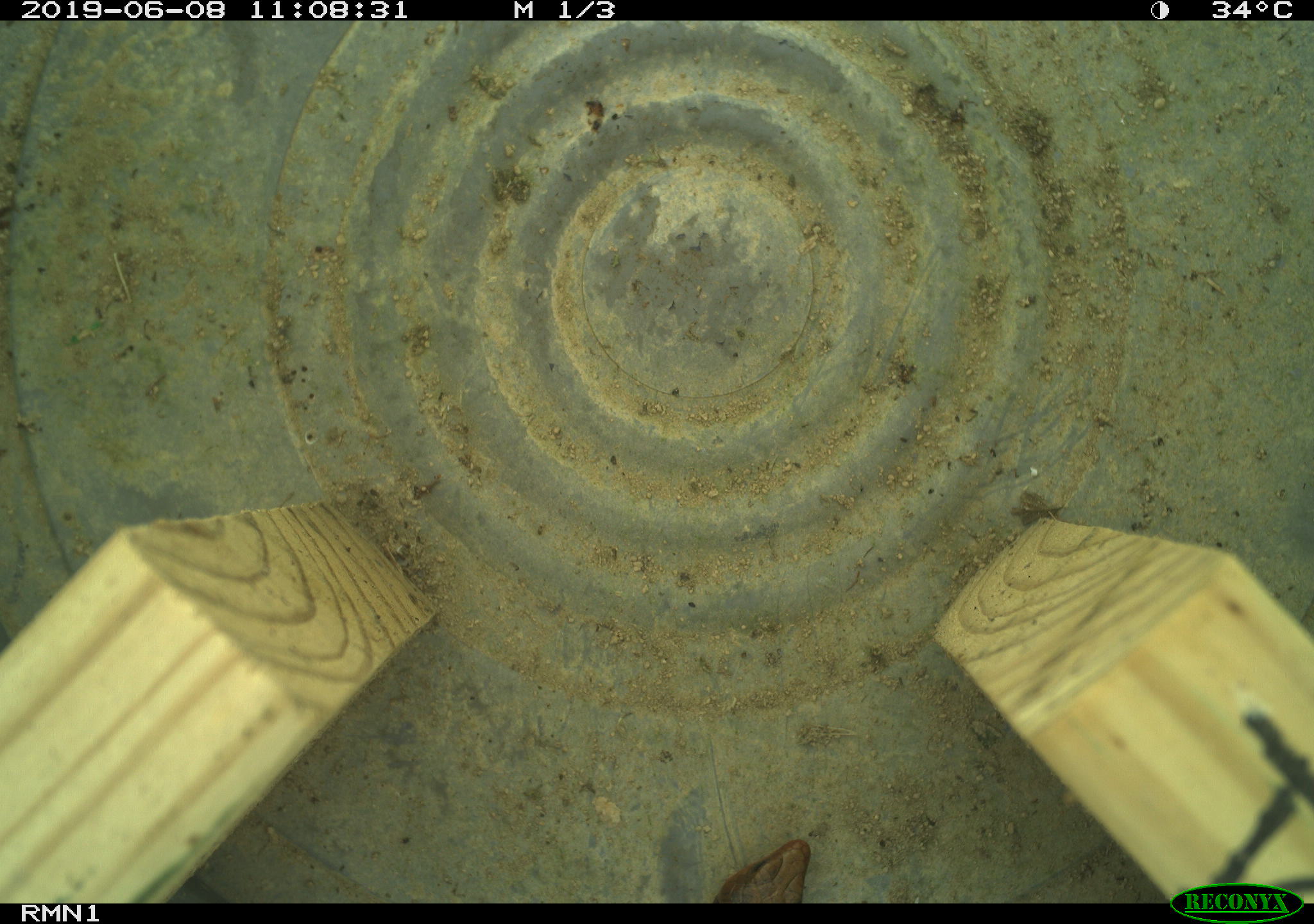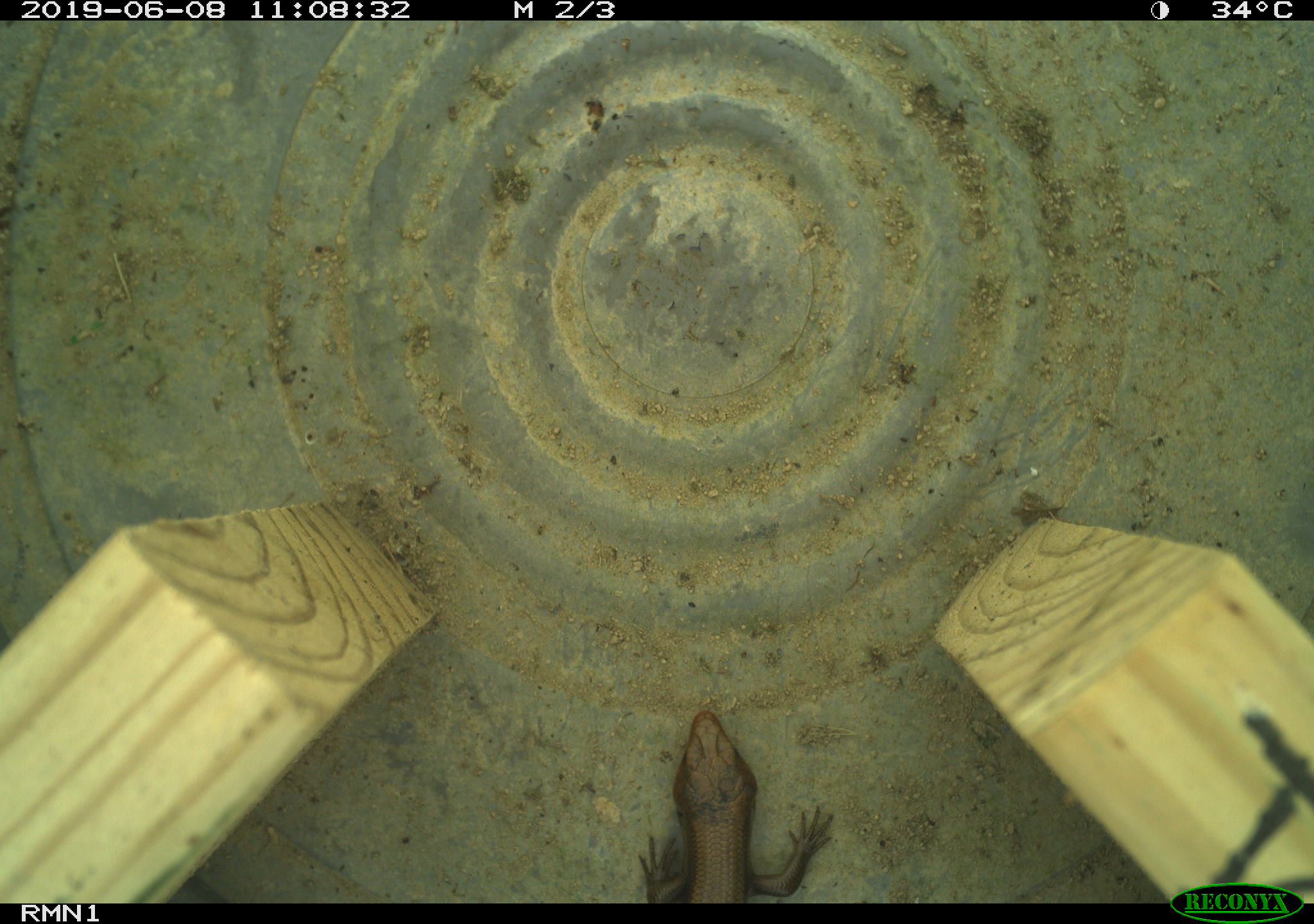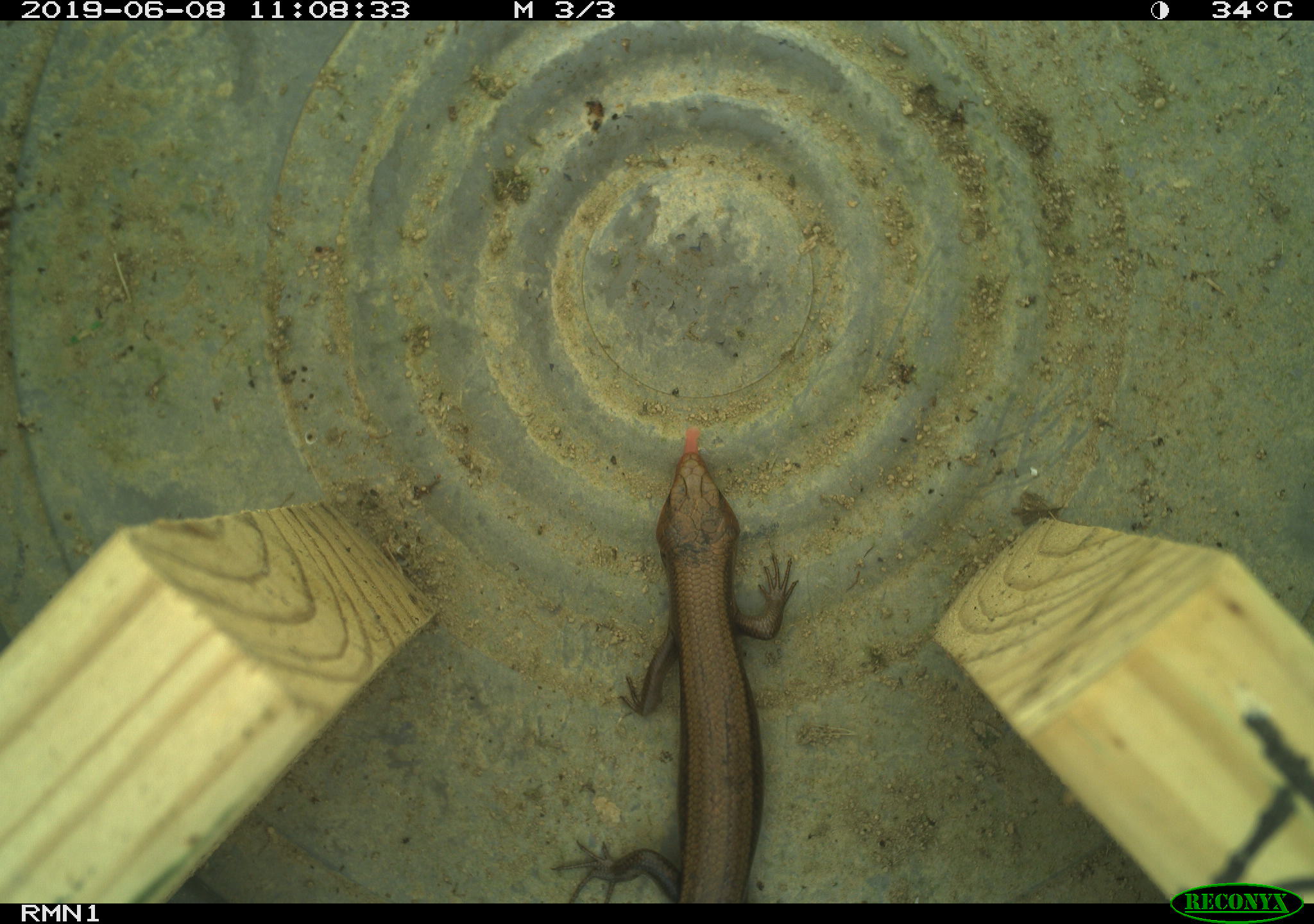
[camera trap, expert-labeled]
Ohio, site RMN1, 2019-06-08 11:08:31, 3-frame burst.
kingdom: Animalia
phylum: Chordata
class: Reptilia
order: Squamata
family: Scincidae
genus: Plestiodon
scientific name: Plestiodon fasciatus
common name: common five-lined skink